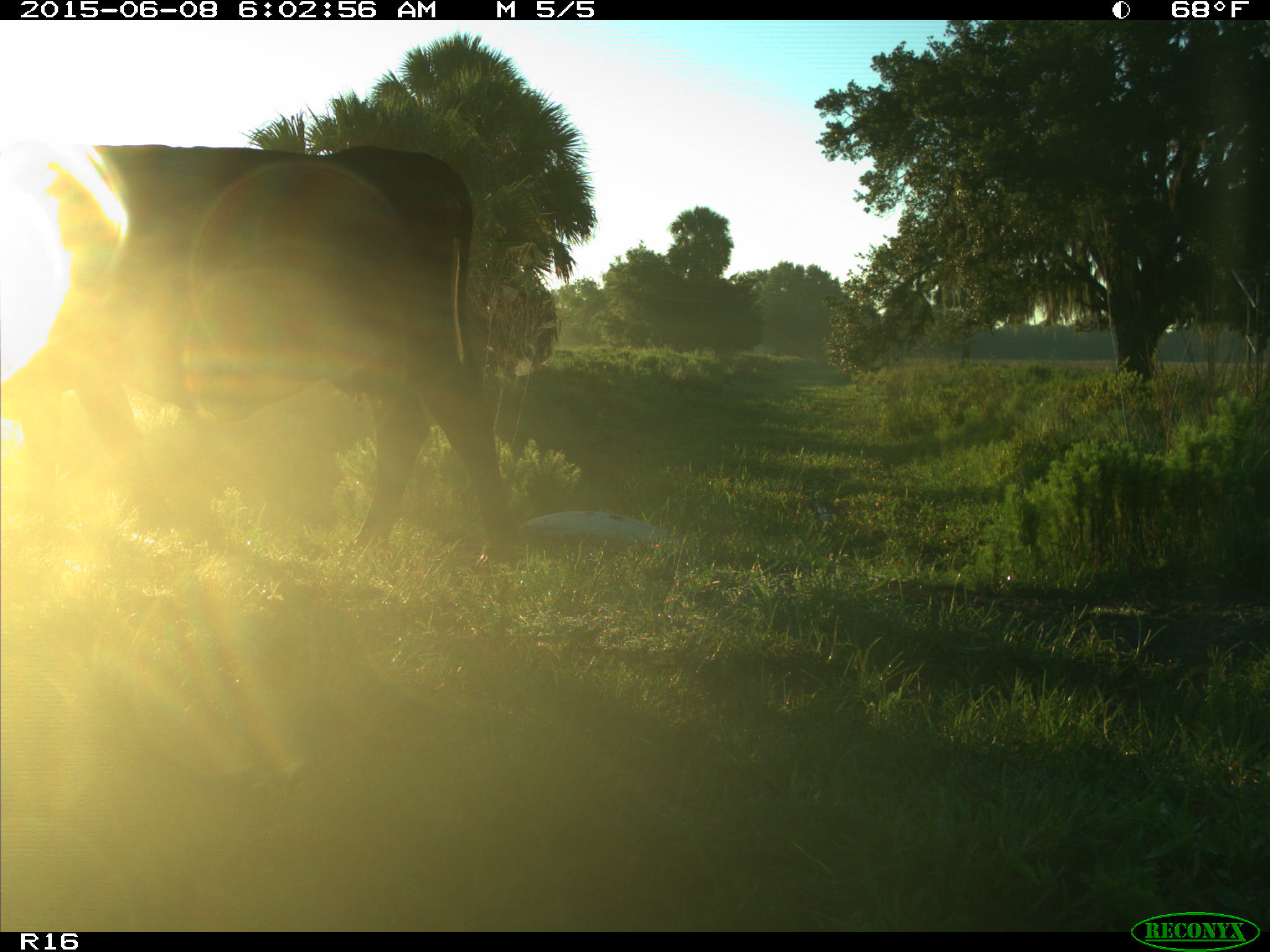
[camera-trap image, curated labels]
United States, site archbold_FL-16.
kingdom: Animalia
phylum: Chordata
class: Mammalia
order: Artiodactyla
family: Bovidae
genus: Bos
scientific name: Bos taurus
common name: domestic cow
Bos taurus (domestic cow).